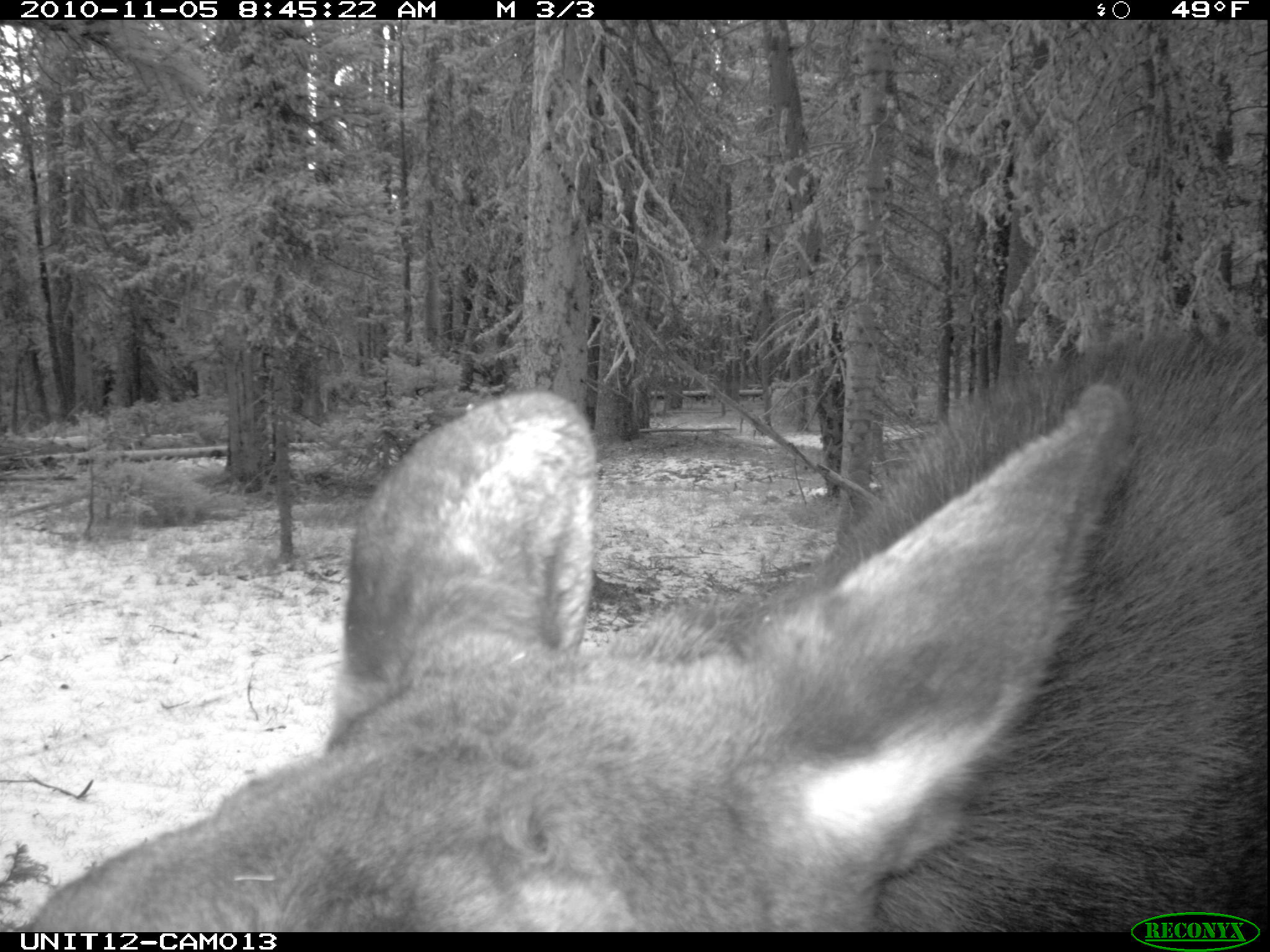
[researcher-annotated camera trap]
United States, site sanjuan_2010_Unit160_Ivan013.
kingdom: Animalia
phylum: Chordata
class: Mammalia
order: Artiodactyla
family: Cervidae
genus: Alces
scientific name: Alces alces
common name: moose